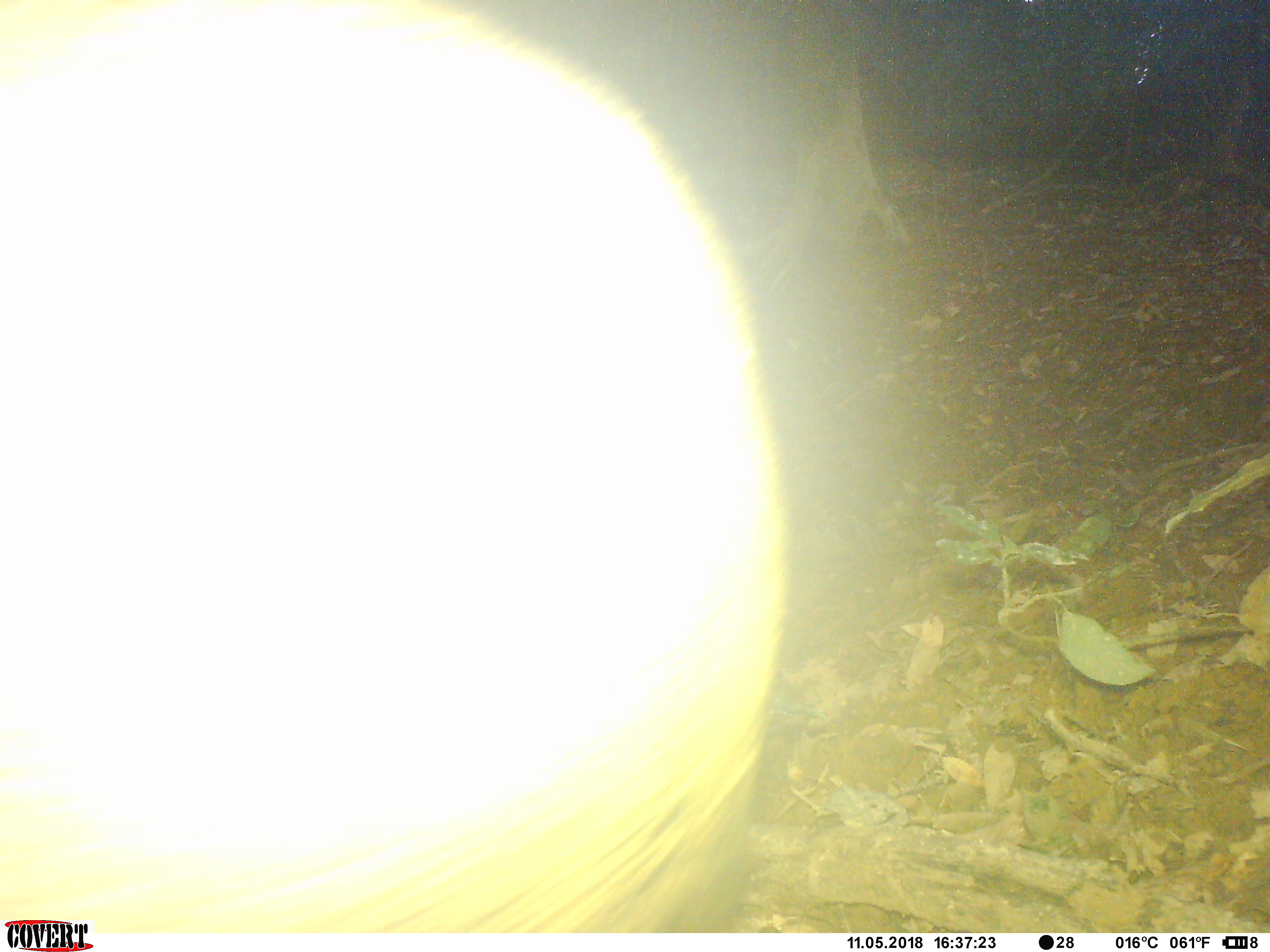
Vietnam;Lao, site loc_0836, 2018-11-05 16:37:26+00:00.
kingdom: Animalia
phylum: Chordata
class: Mammalia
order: Artiodactyla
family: Suidae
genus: Sus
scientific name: Sus scrofa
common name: eurasian wild pig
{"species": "eurasian wild pig (Sus scrofa)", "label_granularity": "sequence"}